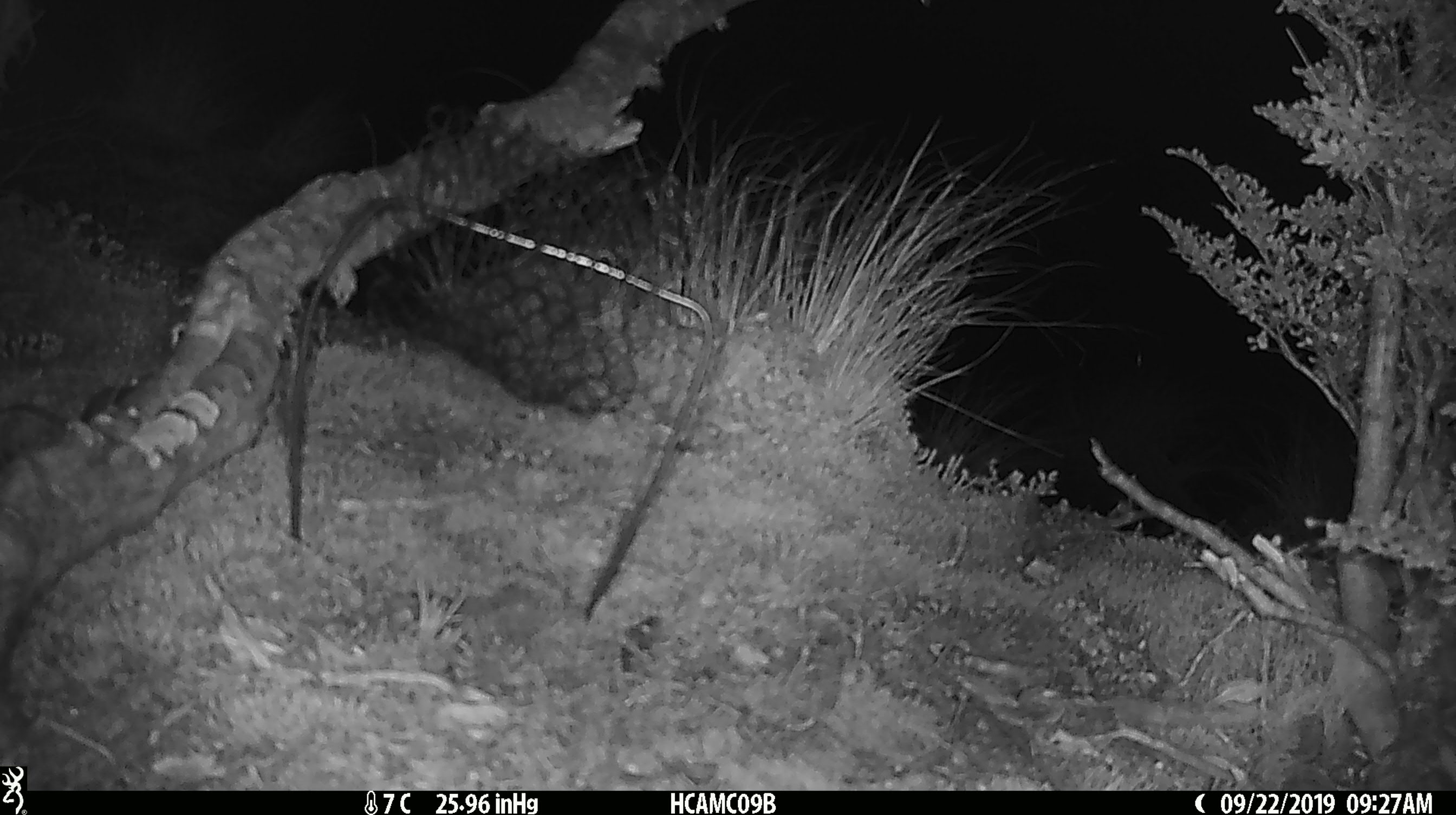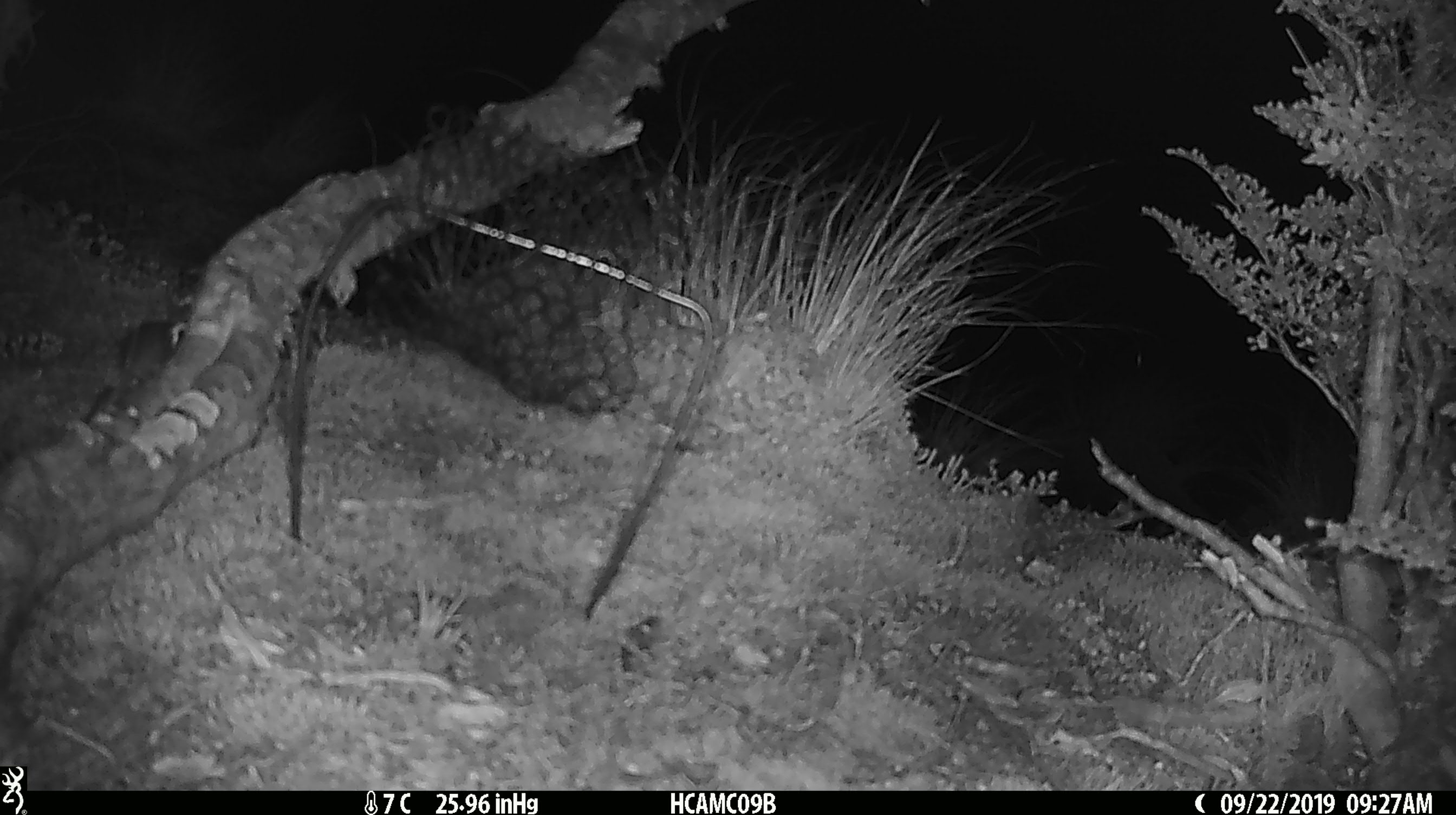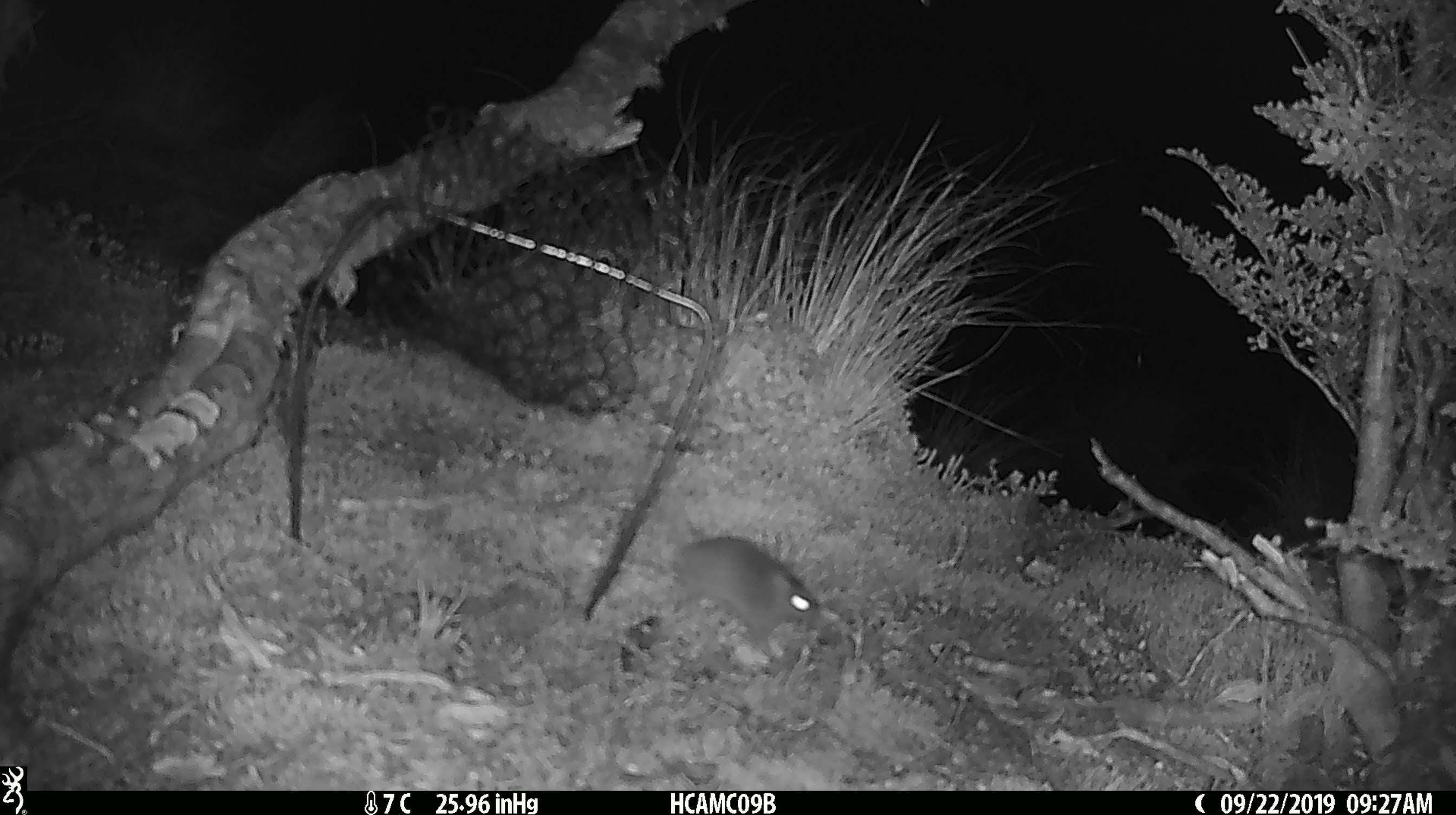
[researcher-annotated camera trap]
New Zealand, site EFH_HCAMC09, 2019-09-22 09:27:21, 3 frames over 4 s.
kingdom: Animalia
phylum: Chordata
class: Mammalia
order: Rodentia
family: Muridae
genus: Mus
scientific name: Mus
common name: mouse